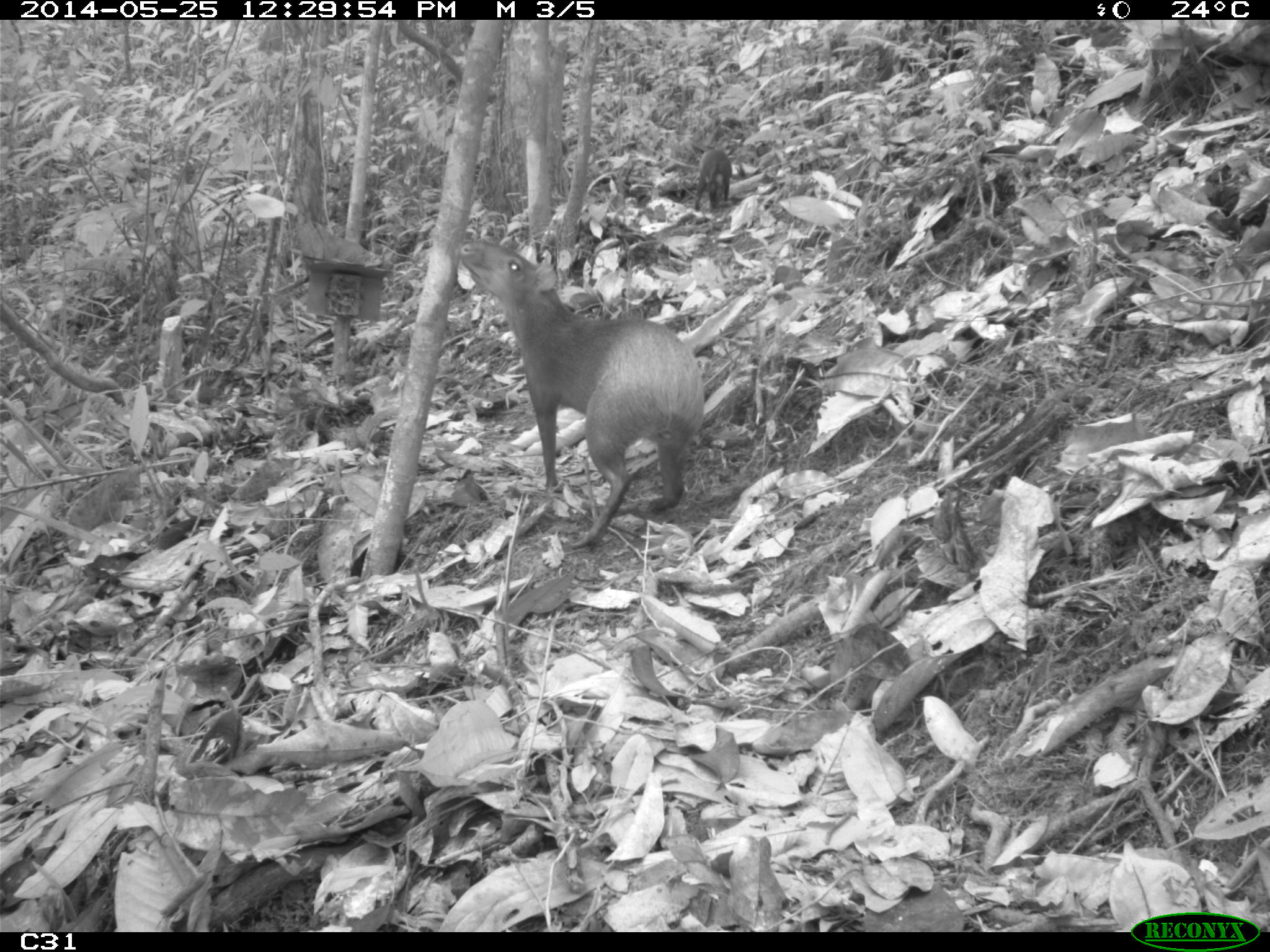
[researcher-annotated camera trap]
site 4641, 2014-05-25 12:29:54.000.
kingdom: Animalia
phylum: Chordata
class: Mammalia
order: Rodentia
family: Dasyproctidae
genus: Dasyprocta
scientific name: Dasyprocta leporina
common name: red-rumped agouti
Dasyprocta leporina (red-rumped agouti), count 3, age adult, sex female.